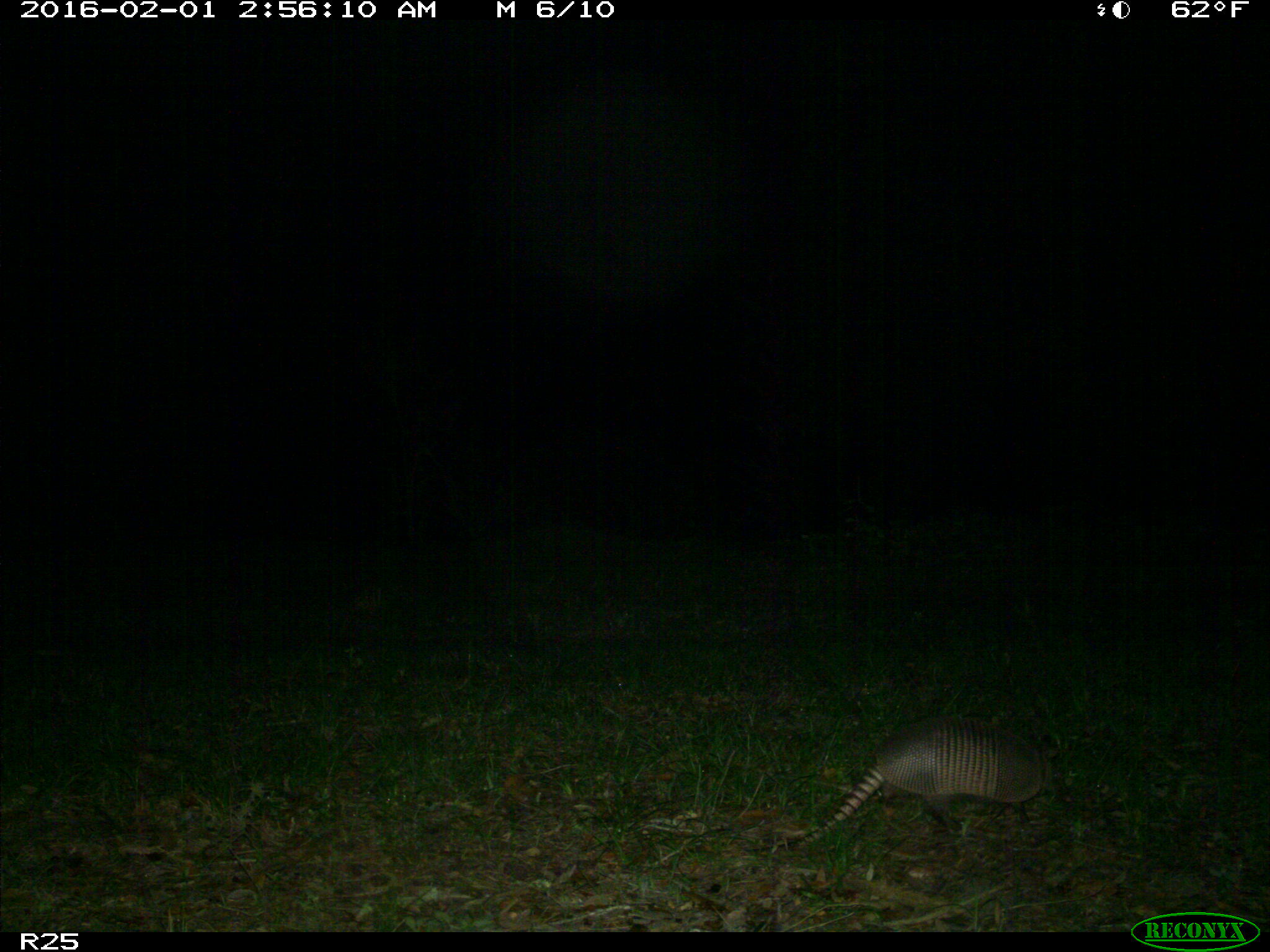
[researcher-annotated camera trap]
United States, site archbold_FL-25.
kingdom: Animalia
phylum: Chordata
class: Mammalia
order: Cingulata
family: Dasypodidae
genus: Dasypus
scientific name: Dasypus novemcinctus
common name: nine-banded armadillo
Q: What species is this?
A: Dasypus novemcinctus (nine-banded armadillo).